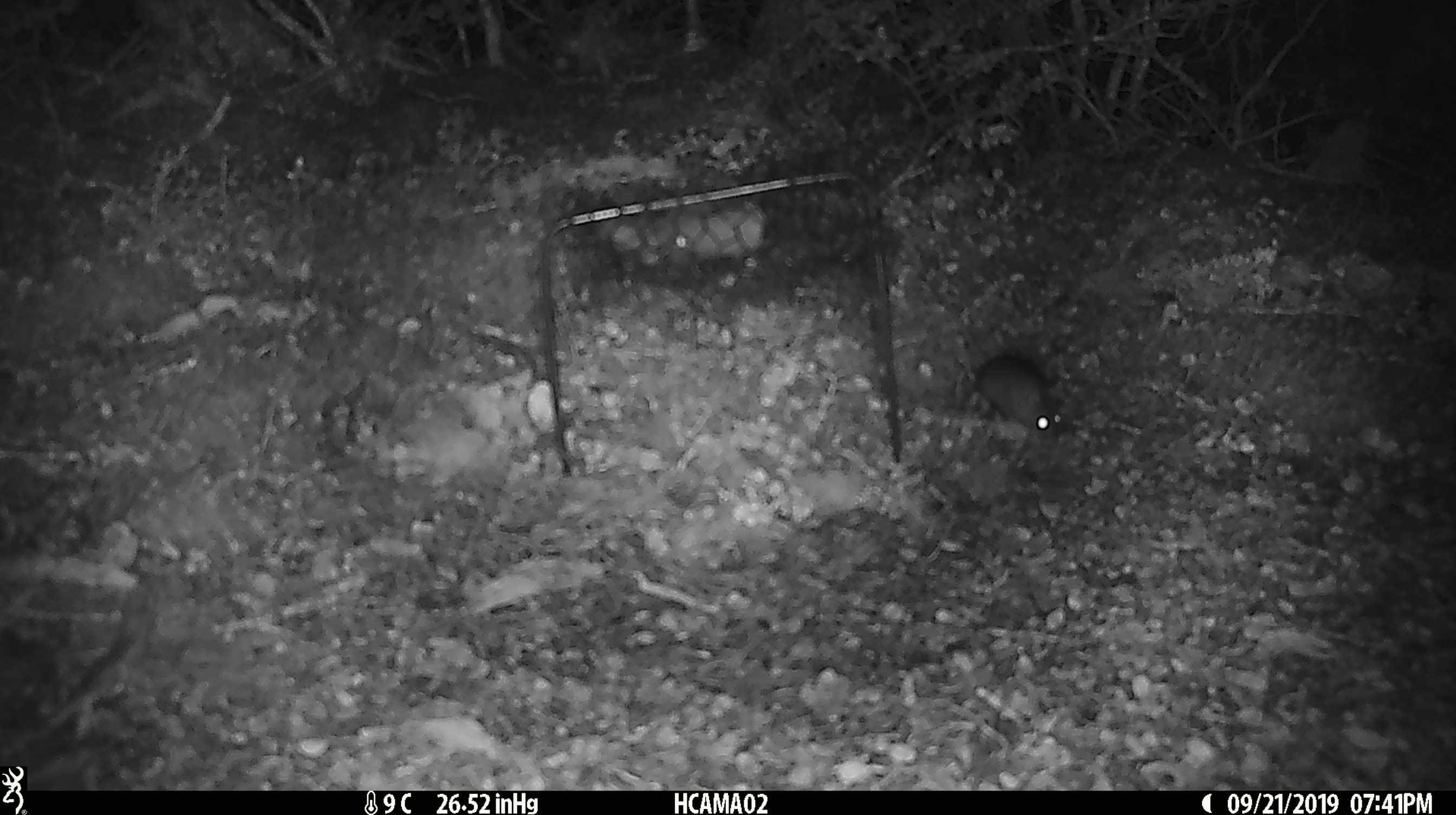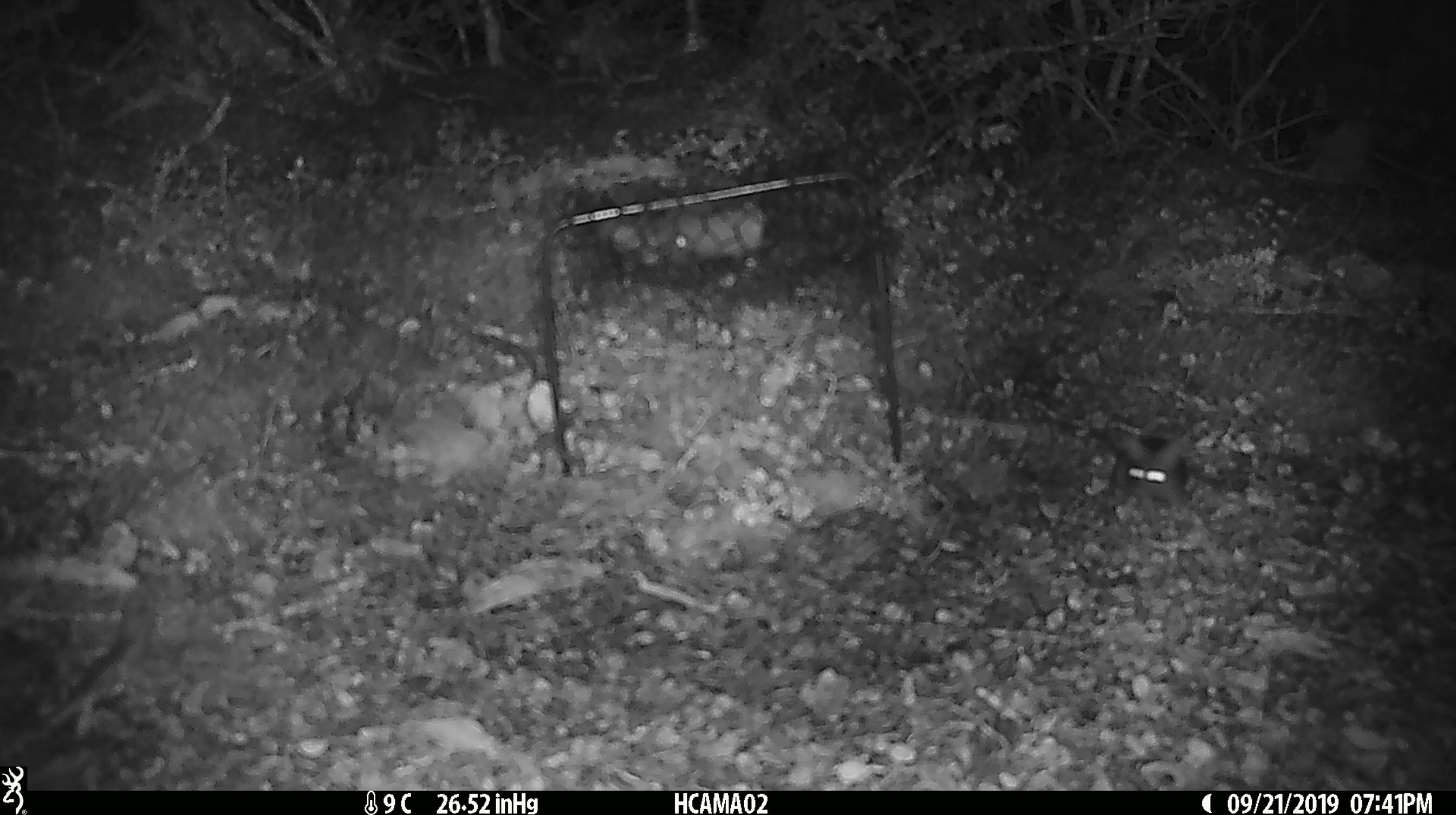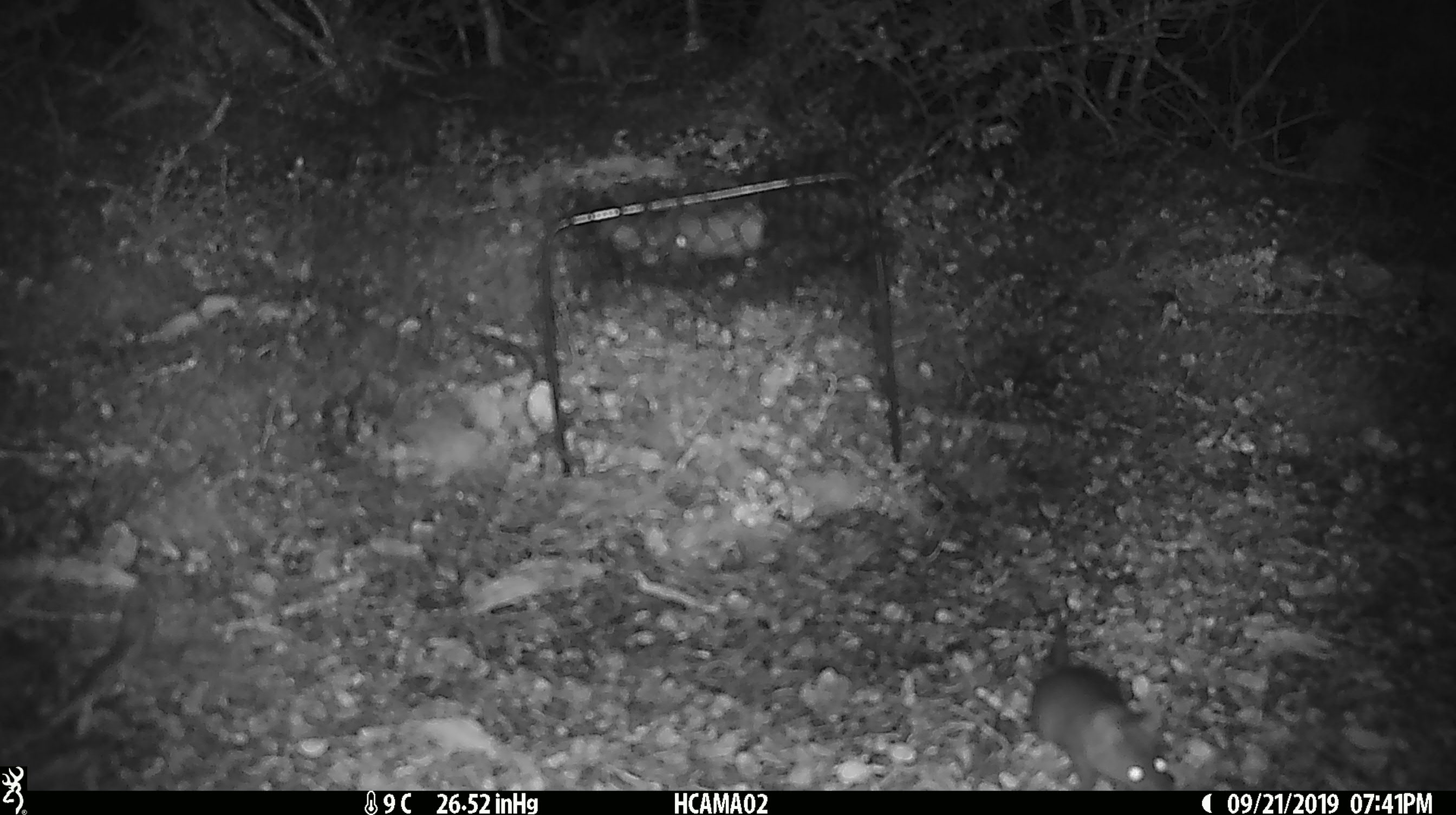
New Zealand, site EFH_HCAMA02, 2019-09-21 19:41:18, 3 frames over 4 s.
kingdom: Animalia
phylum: Chordata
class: Mammalia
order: Rodentia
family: Muridae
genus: Mus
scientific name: Mus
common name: mouse